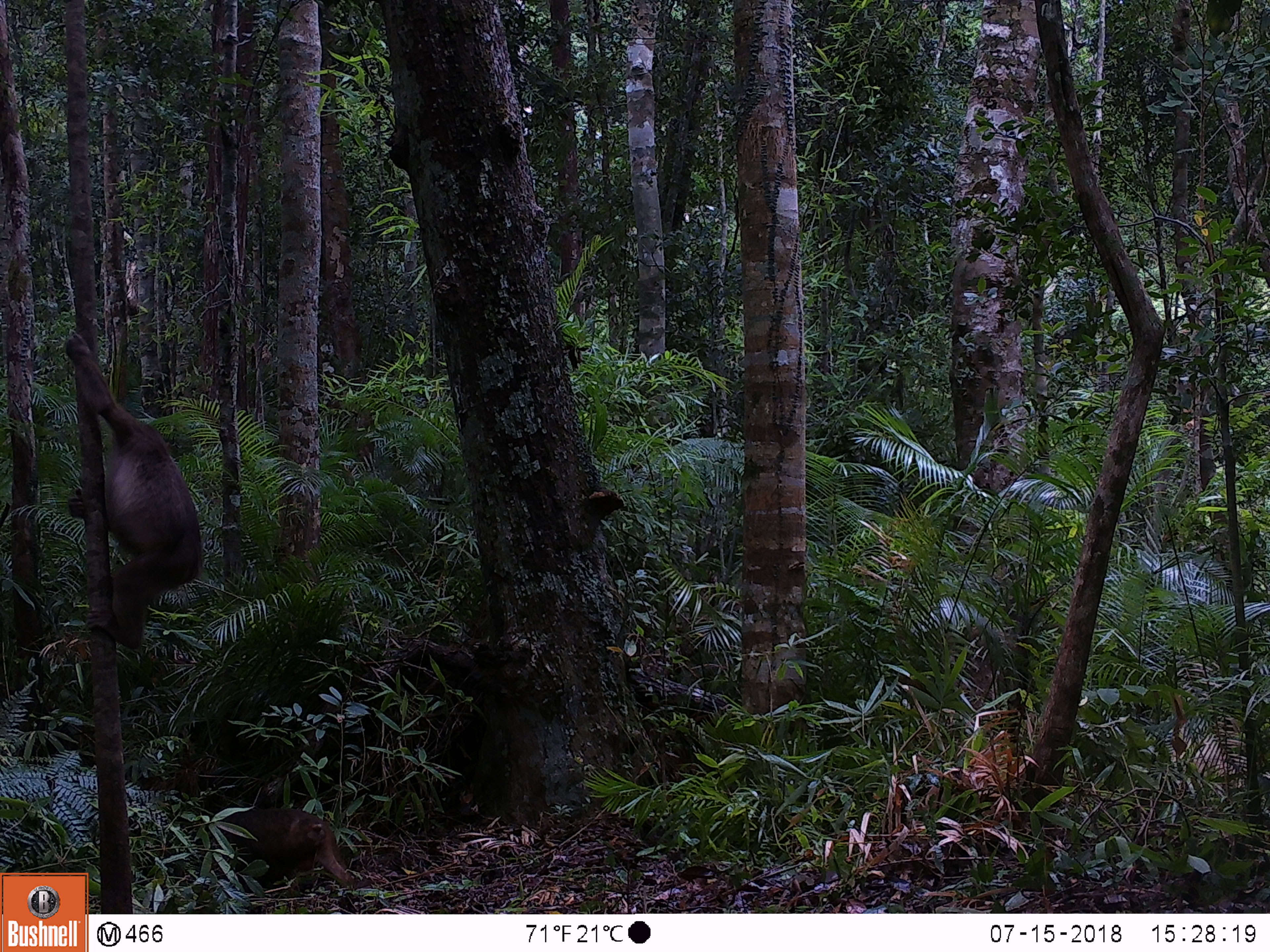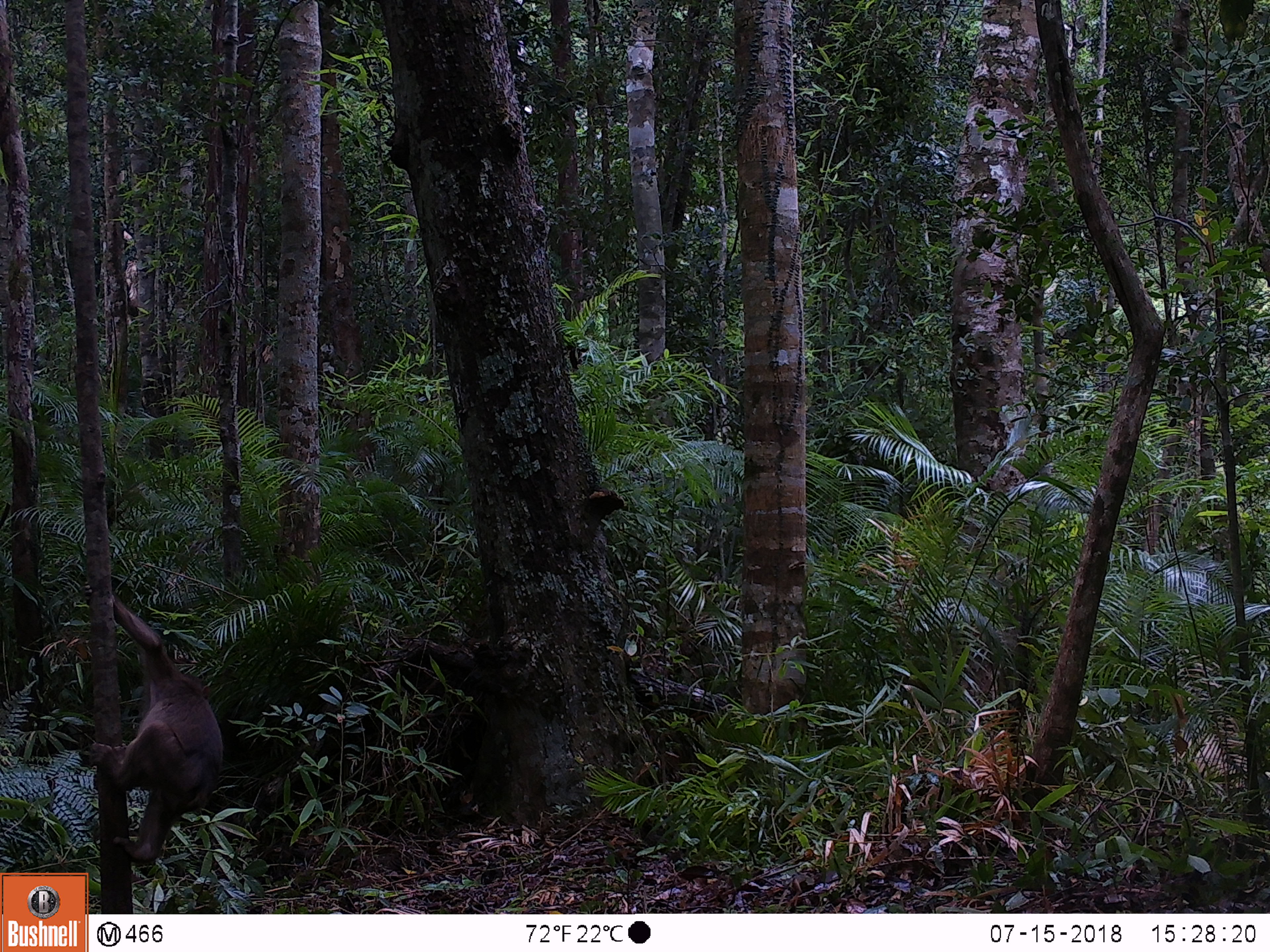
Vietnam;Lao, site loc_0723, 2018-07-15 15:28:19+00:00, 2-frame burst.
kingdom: Animalia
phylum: Chordata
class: Mammalia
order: Primates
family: Cercopithecidae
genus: Macaca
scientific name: Macaca arctoides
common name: stump-tailed macaque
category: stump tailed macaque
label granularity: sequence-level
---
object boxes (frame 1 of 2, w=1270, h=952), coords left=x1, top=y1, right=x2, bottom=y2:
stump tailed macaque: left=65, top=329, right=204, bottom=651; left=218, top=806, right=355, bottom=892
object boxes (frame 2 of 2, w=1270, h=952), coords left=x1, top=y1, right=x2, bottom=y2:
stump tailed macaque: left=78, top=594, right=224, bottom=866